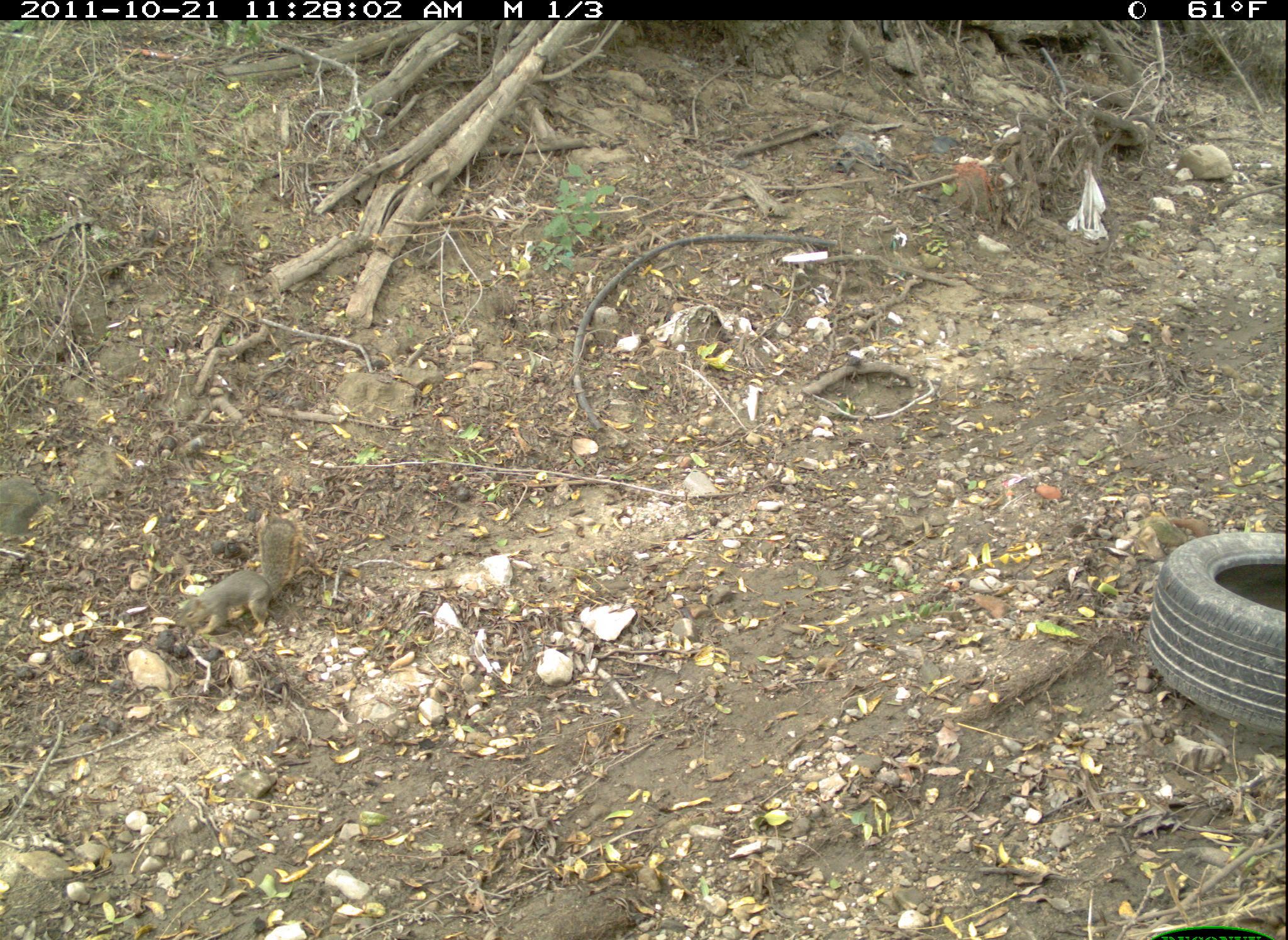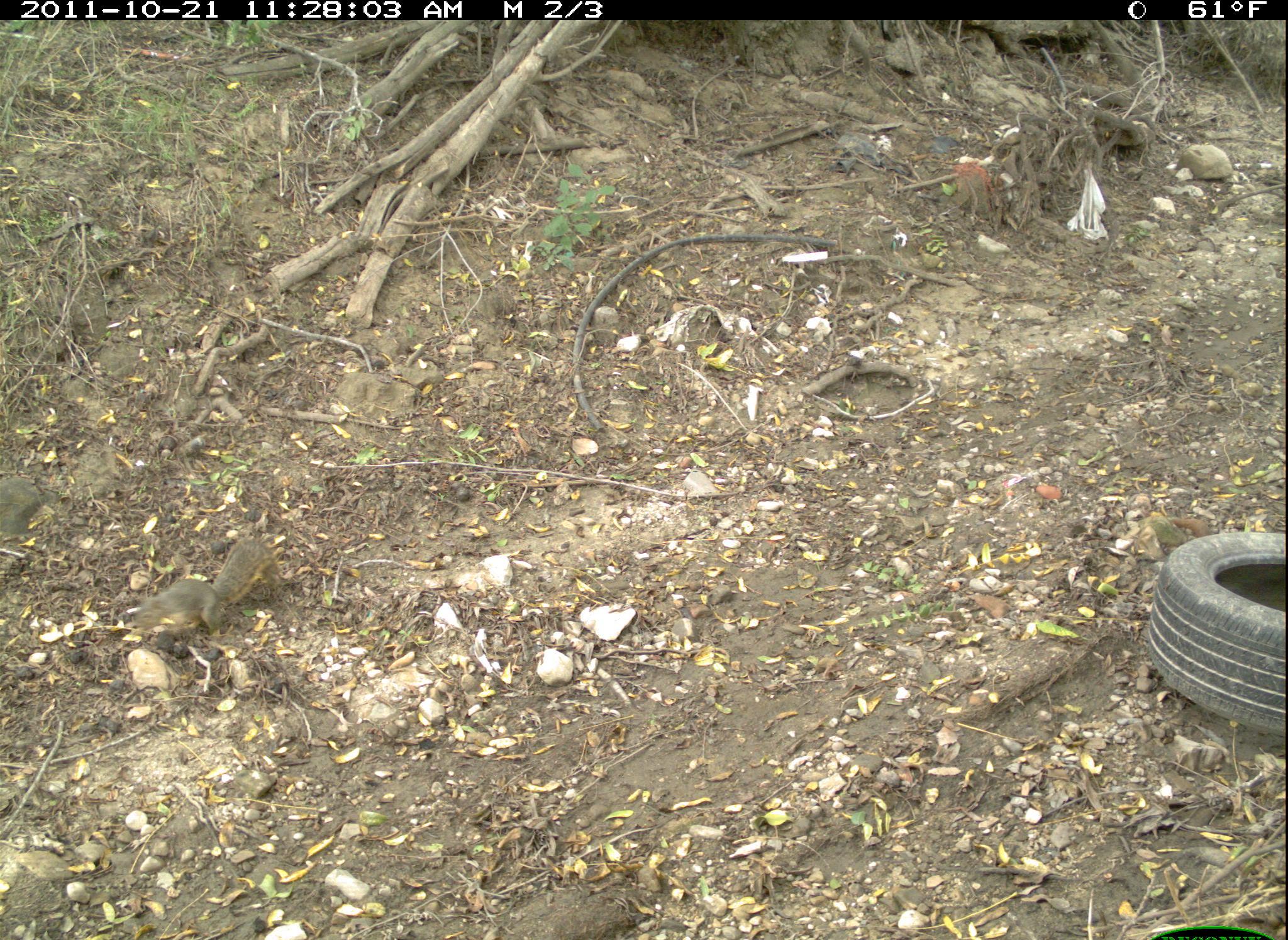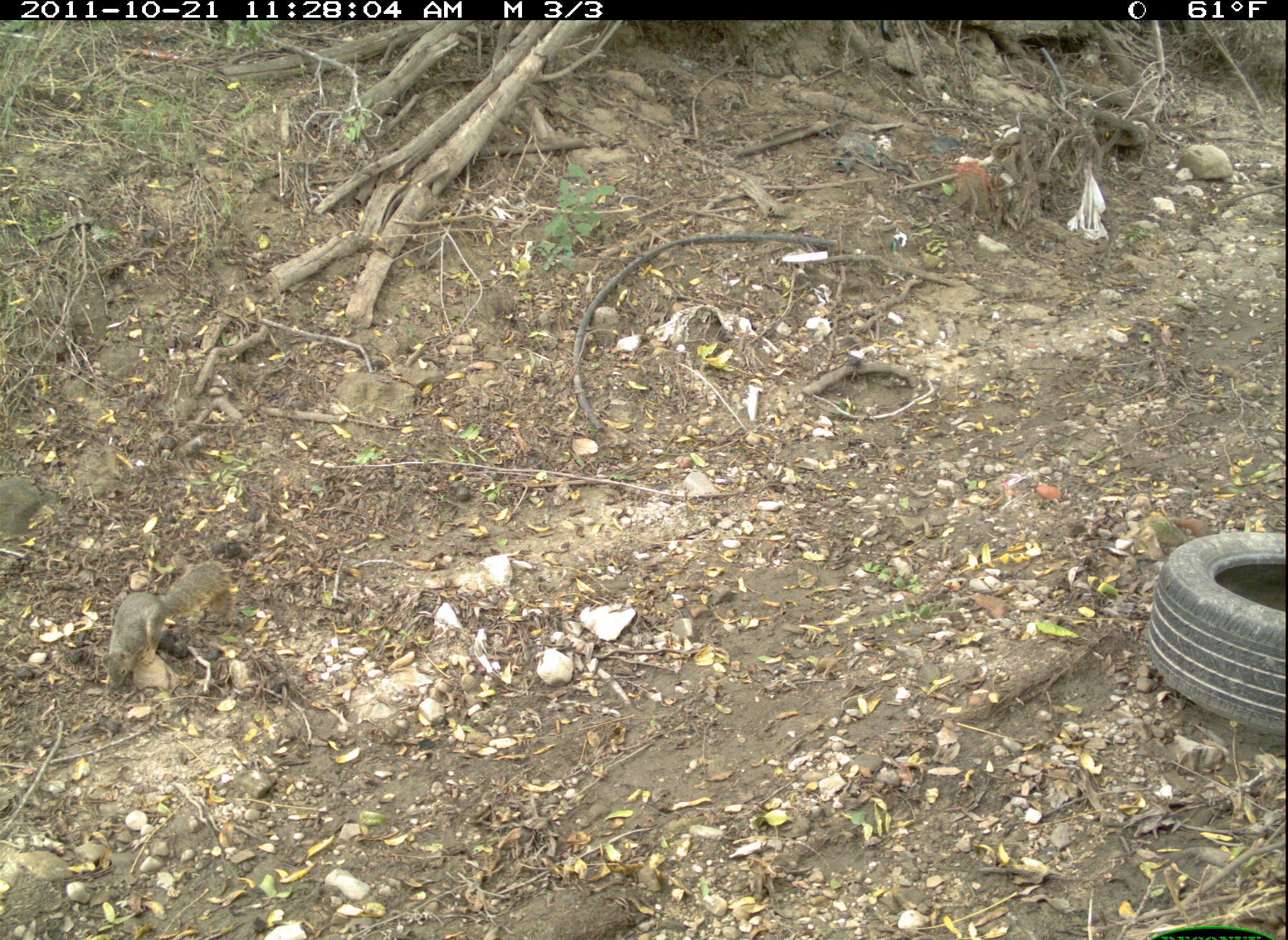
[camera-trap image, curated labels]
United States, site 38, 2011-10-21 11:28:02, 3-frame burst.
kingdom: Animalia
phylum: Chordata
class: Mammalia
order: Rodentia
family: Sciuridae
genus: Sciurus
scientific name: Sciurus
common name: squirrel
Squirrel (Sciurus).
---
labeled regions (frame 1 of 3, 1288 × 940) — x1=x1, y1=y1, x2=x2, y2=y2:
squirrel: x1=169, y1=517, x2=316, y2=638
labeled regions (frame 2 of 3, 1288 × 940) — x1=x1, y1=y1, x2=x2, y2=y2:
squirrel: x1=118, y1=525, x2=285, y2=659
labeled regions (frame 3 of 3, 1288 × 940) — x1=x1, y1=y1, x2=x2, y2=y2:
squirrel: x1=99, y1=561, x2=239, y2=694